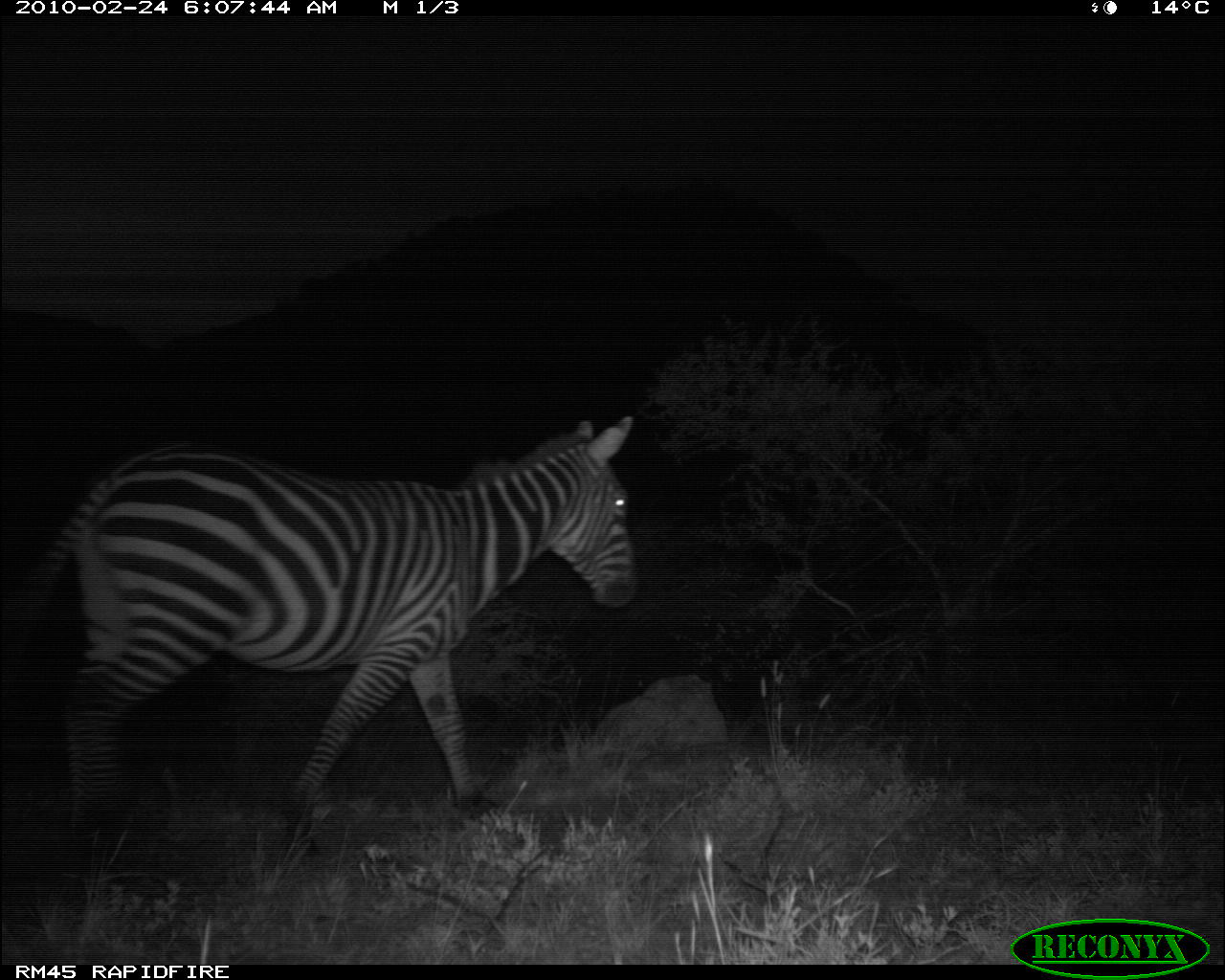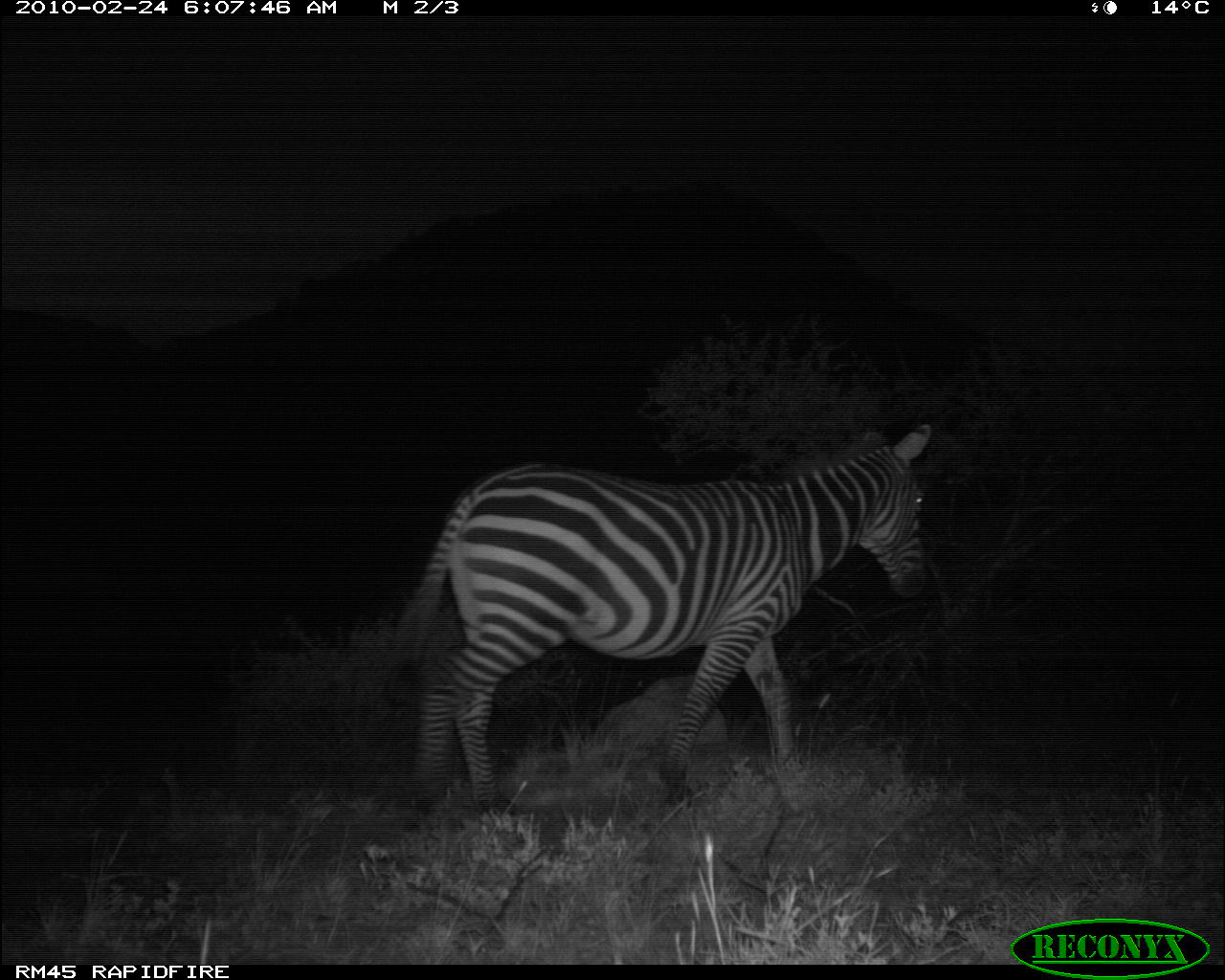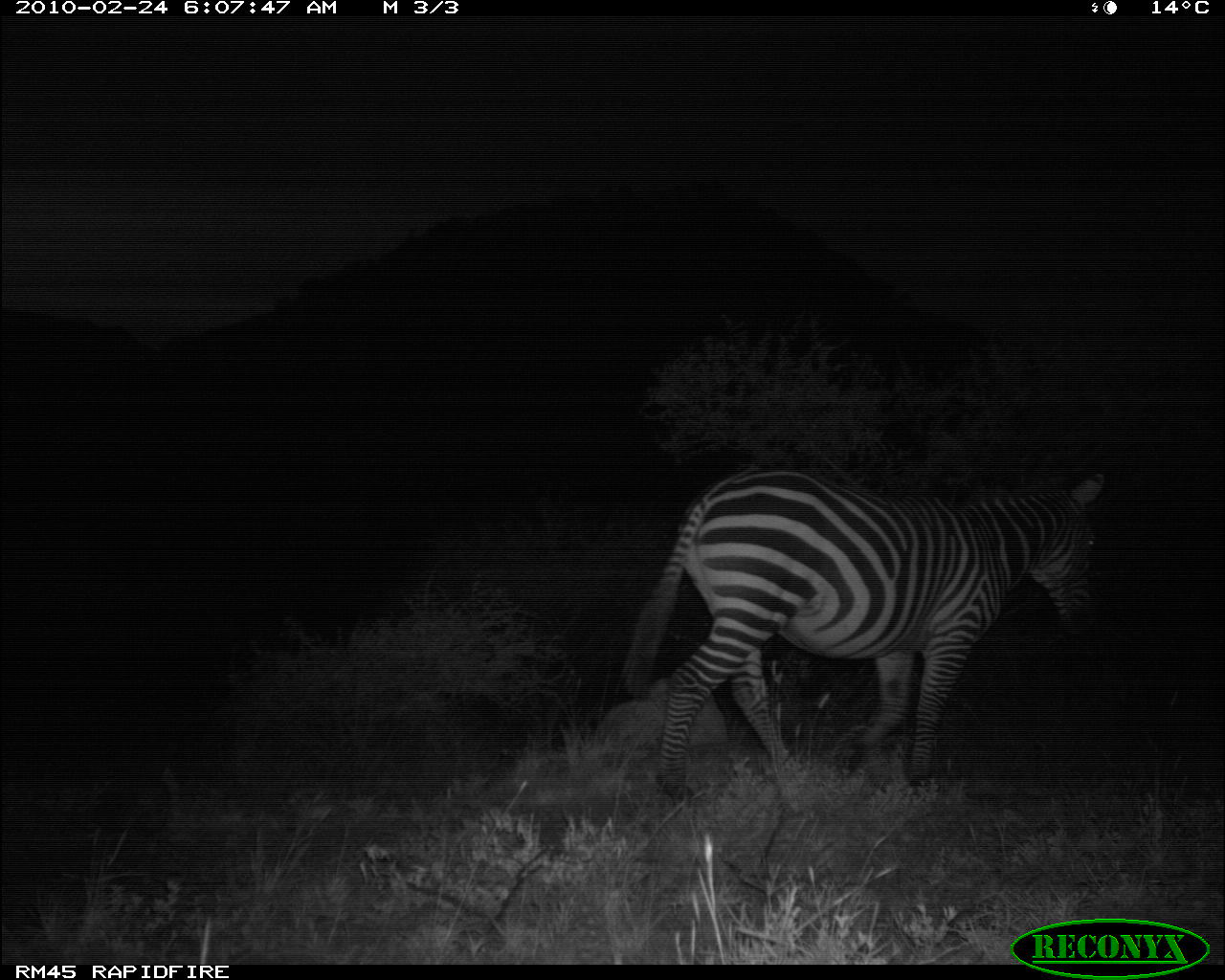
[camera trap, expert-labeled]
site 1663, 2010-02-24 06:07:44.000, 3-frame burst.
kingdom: Animalia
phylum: Chordata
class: Mammalia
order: Perissodactyla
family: Equidae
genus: Equus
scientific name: Equus quagga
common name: plains zebra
Equus quagga (plains zebra), count 1.